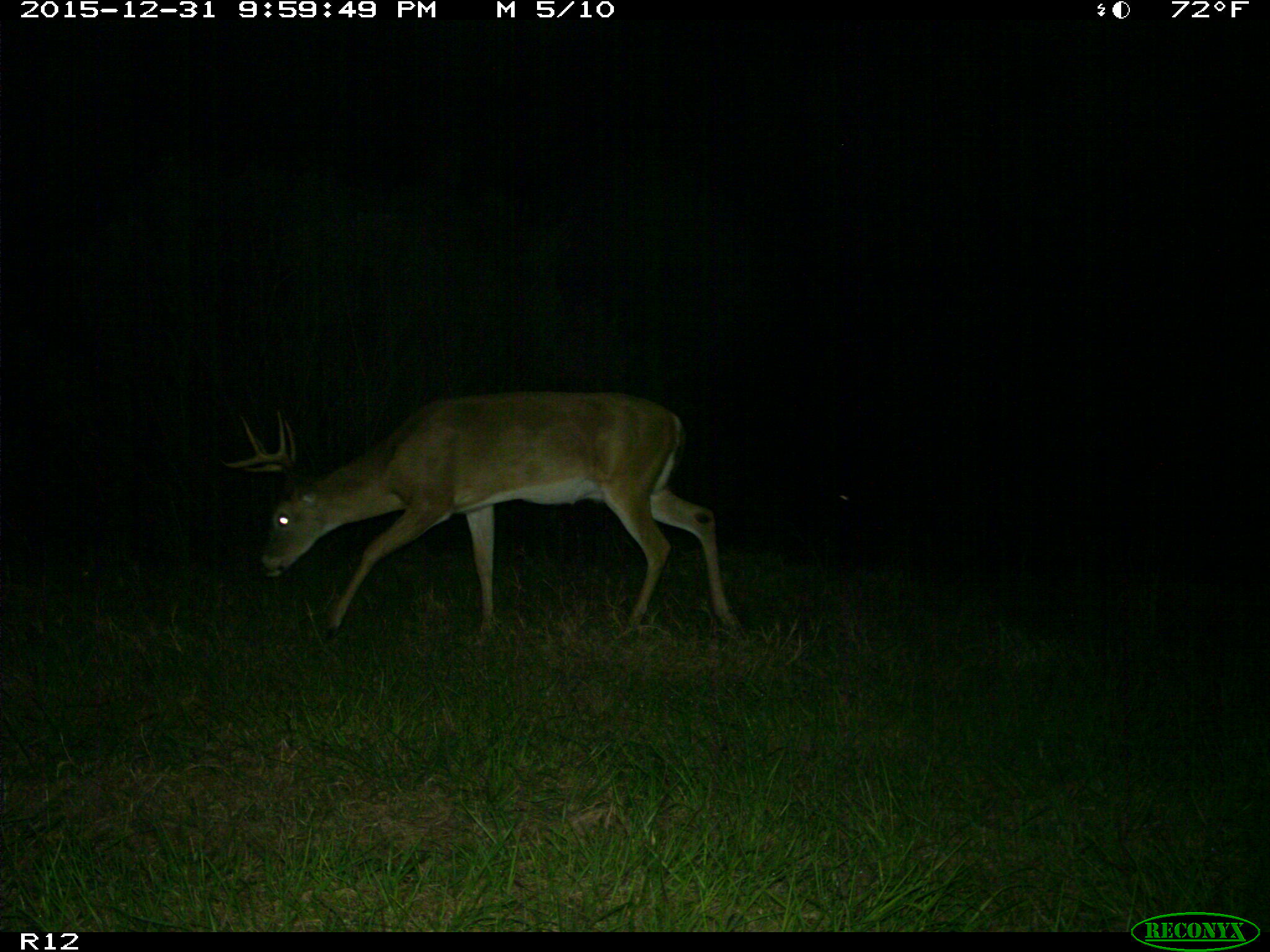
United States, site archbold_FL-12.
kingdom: Animalia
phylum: Chordata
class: Mammalia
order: Artiodactyla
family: Cervidae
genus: Odocoileus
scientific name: Odocoileus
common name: deer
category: unidentified deer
Unidentified deer (deer) (Odocoileus).